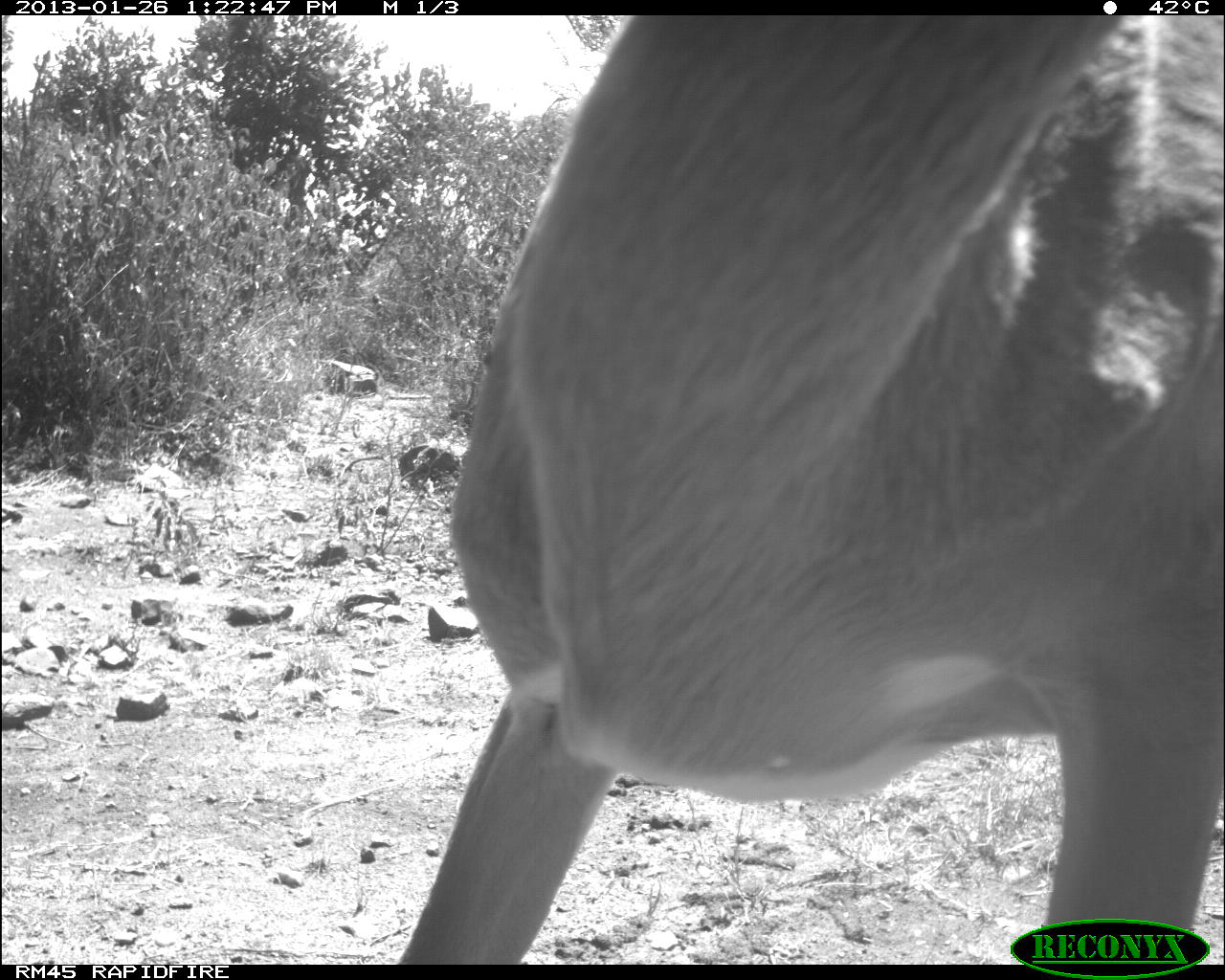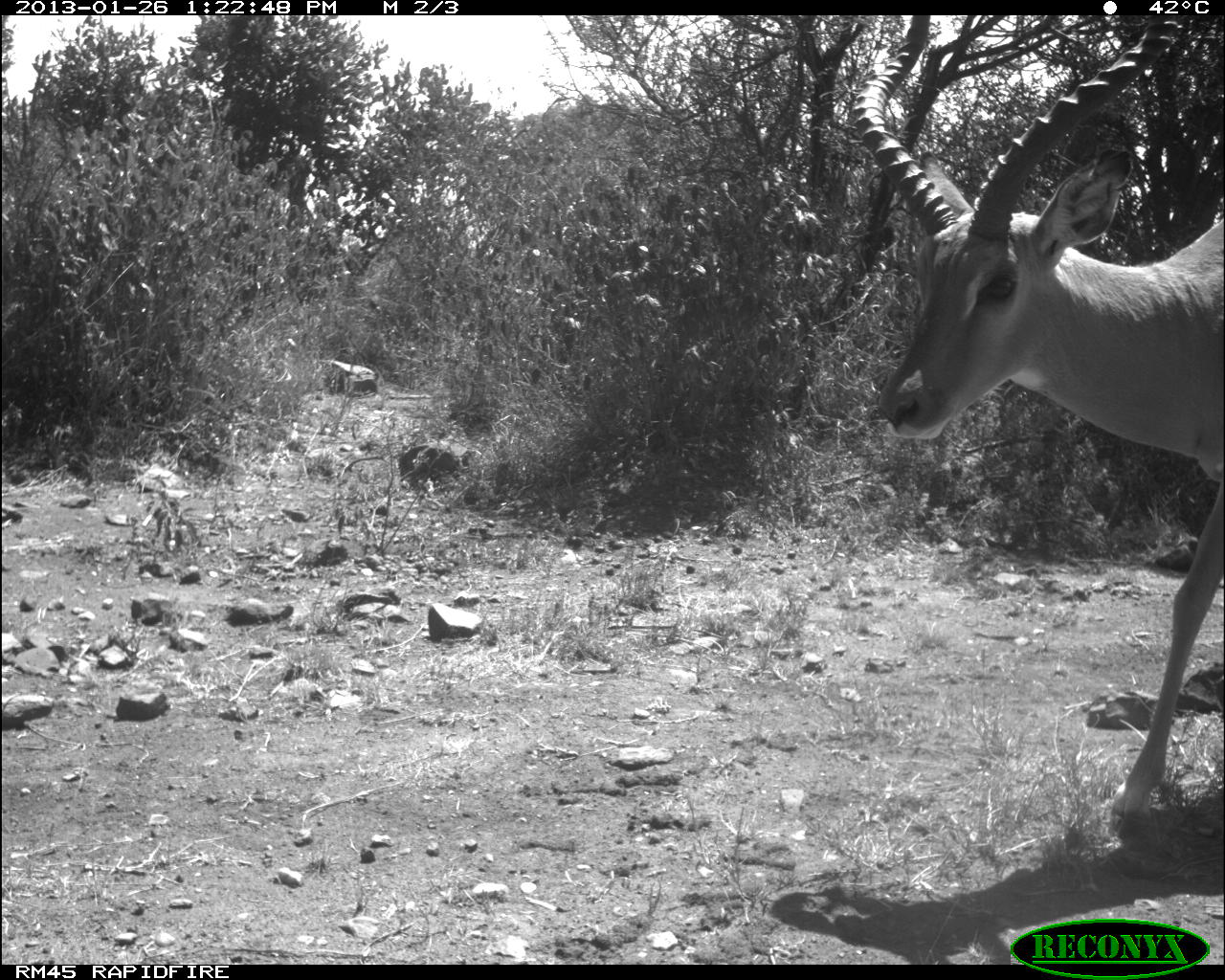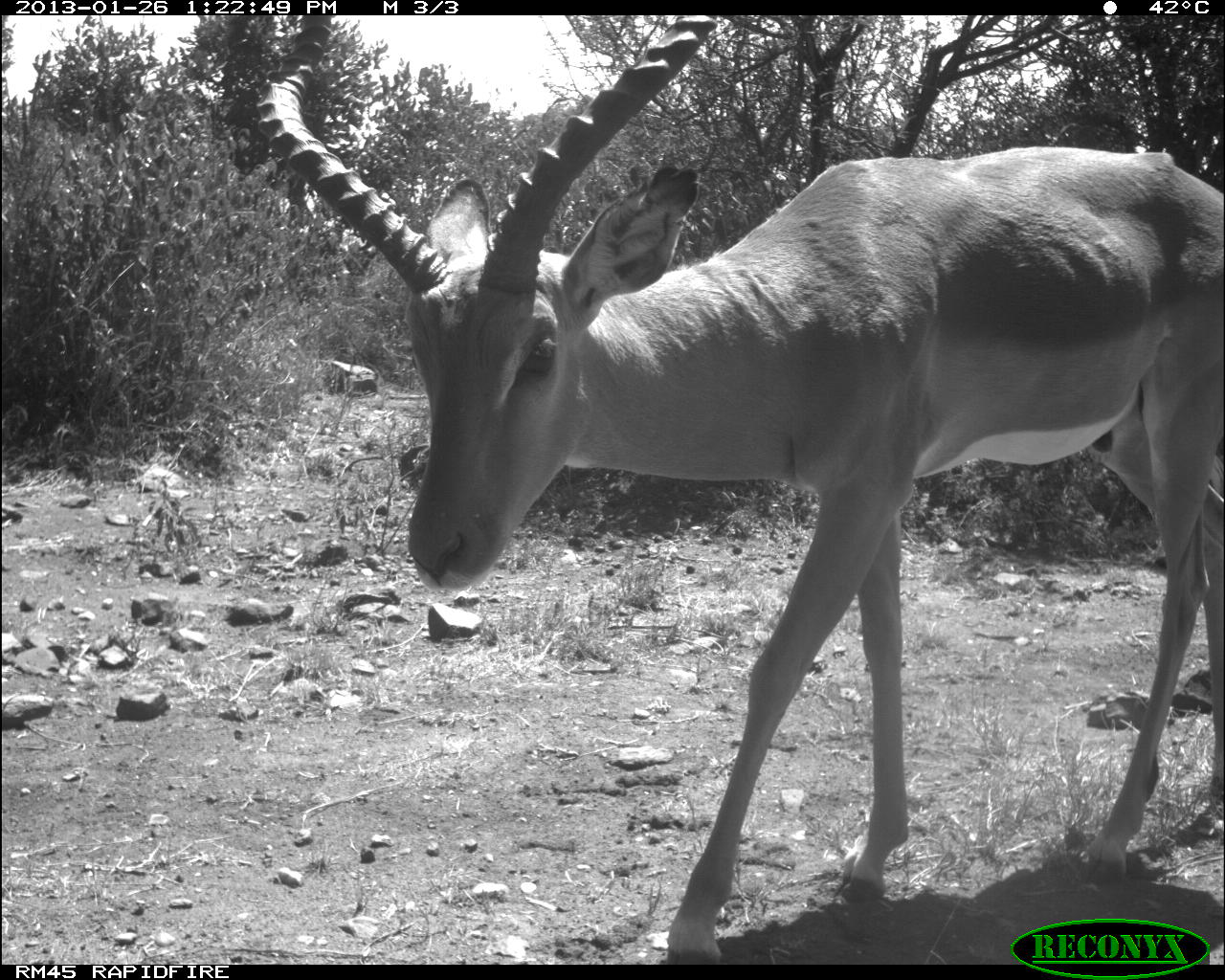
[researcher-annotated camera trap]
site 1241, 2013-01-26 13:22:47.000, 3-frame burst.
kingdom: Animalia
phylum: Chordata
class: Mammalia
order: Artiodactyla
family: Bovidae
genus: Aepyceros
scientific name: Aepyceros melampus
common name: impala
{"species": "Aepyceros melampus (impala)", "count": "1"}